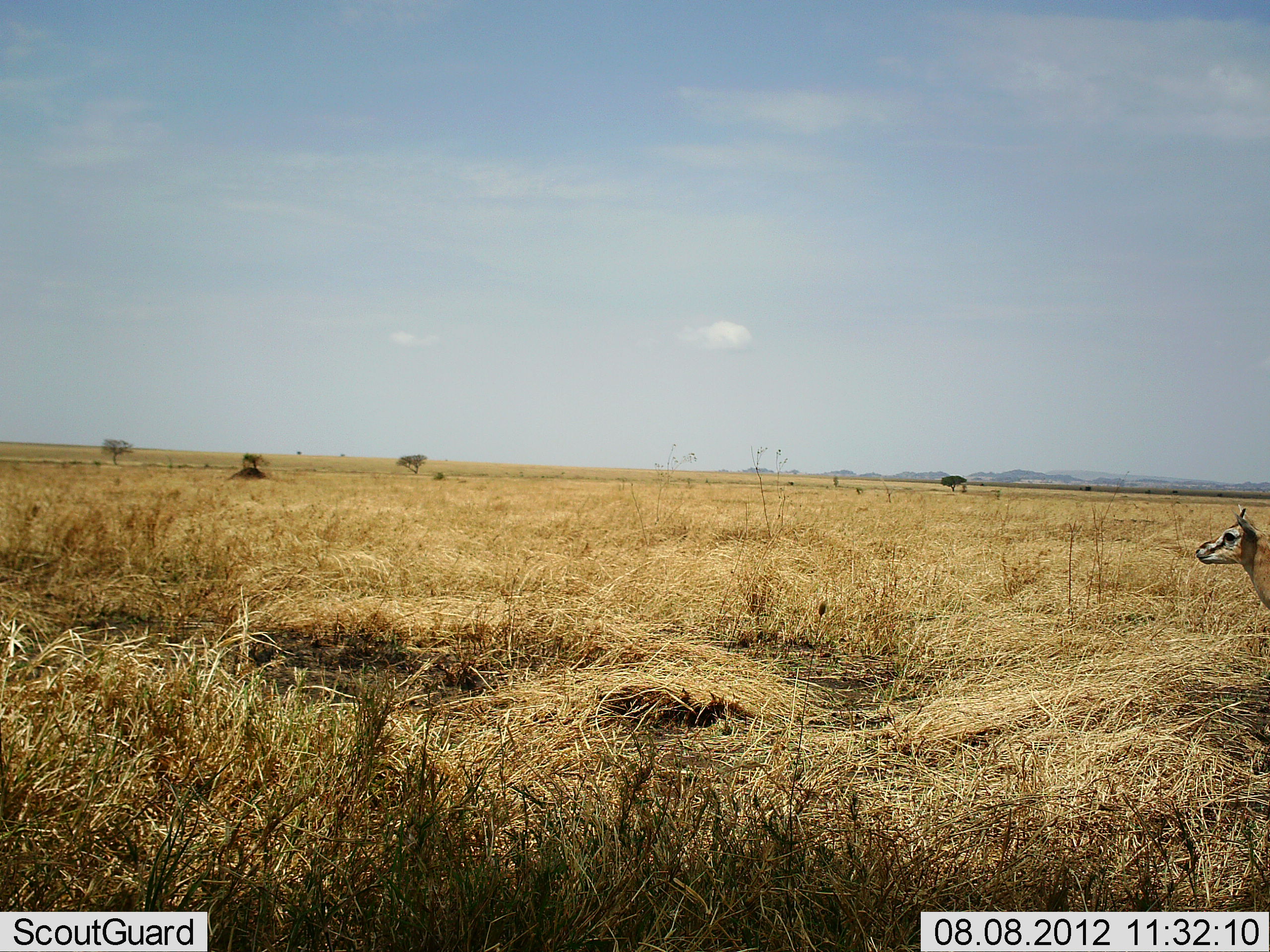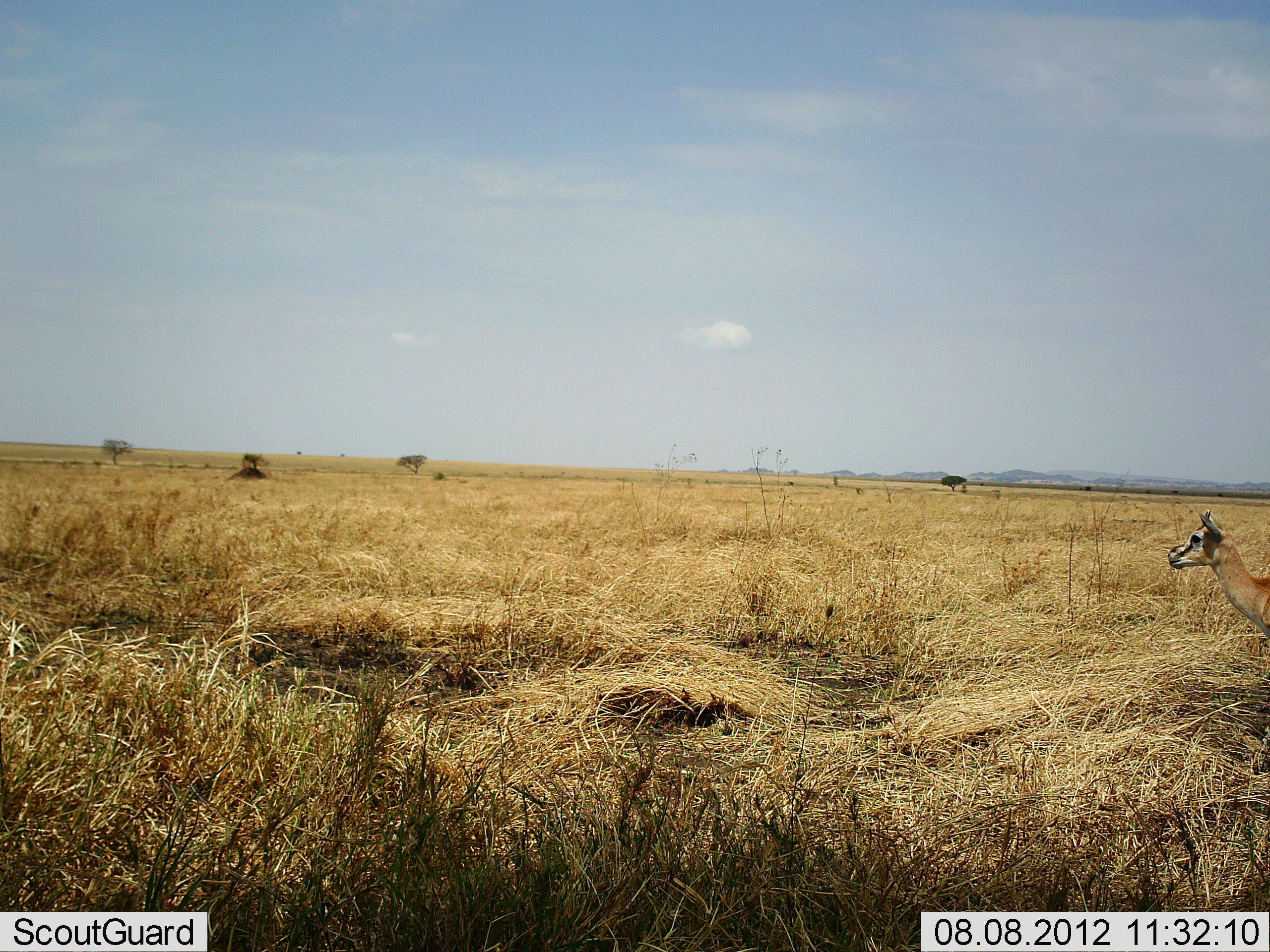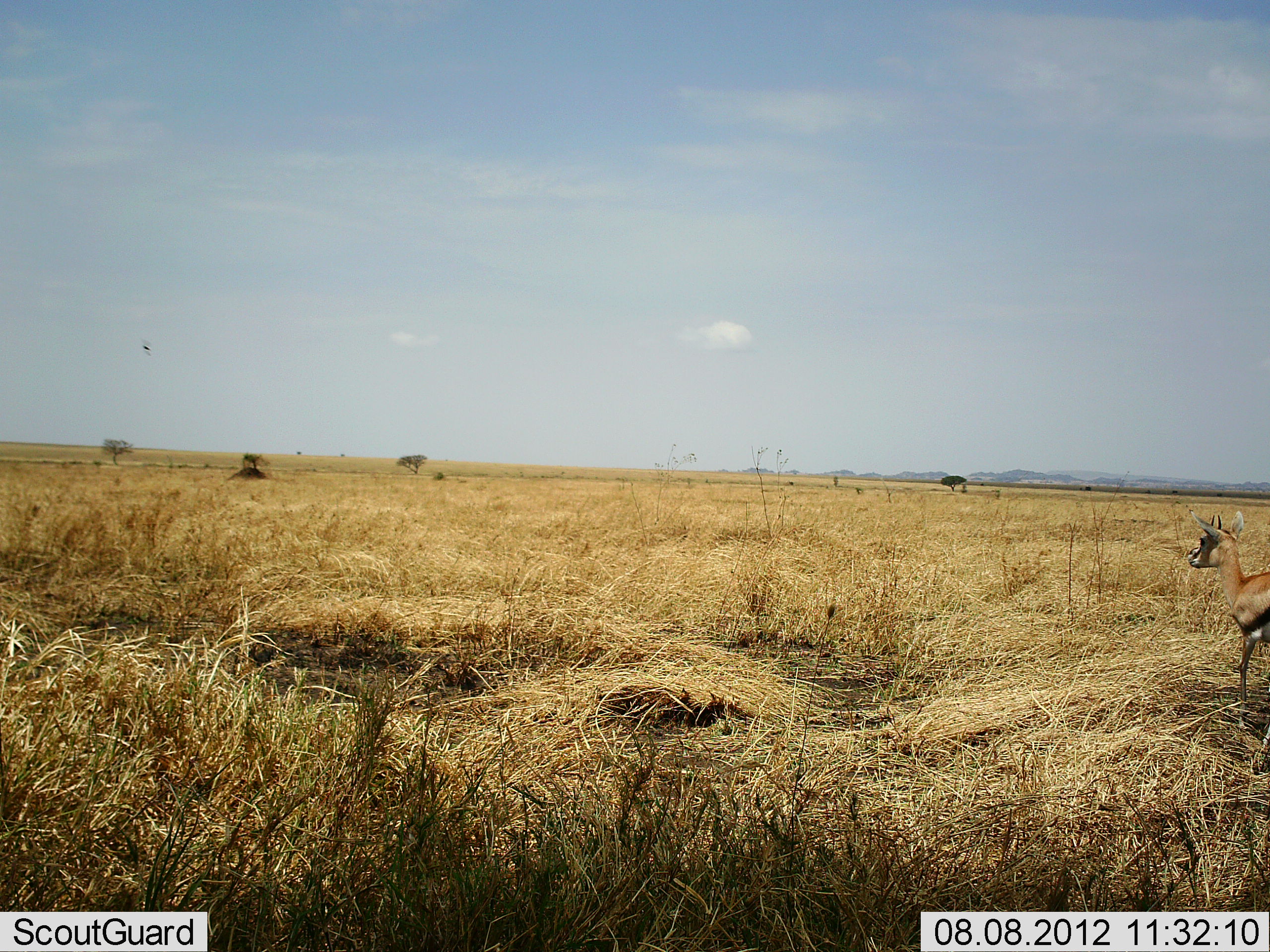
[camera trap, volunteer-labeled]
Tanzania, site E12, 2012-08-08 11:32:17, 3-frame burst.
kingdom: Animalia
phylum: Chordata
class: Mammalia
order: Artiodactyla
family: Bovidae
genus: Eudorcas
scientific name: Eudorcas thomsonii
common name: thomson's gazelle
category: gazellethomsons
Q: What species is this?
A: Gazellethomsons (thomson's gazelle) (Eudorcas thomsonii).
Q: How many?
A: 1.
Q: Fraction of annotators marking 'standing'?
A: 20%.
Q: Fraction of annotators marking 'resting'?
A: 0%.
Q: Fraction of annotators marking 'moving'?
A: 80%.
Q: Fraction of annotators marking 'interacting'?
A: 0%.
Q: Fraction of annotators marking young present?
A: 0%.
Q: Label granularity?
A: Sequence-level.